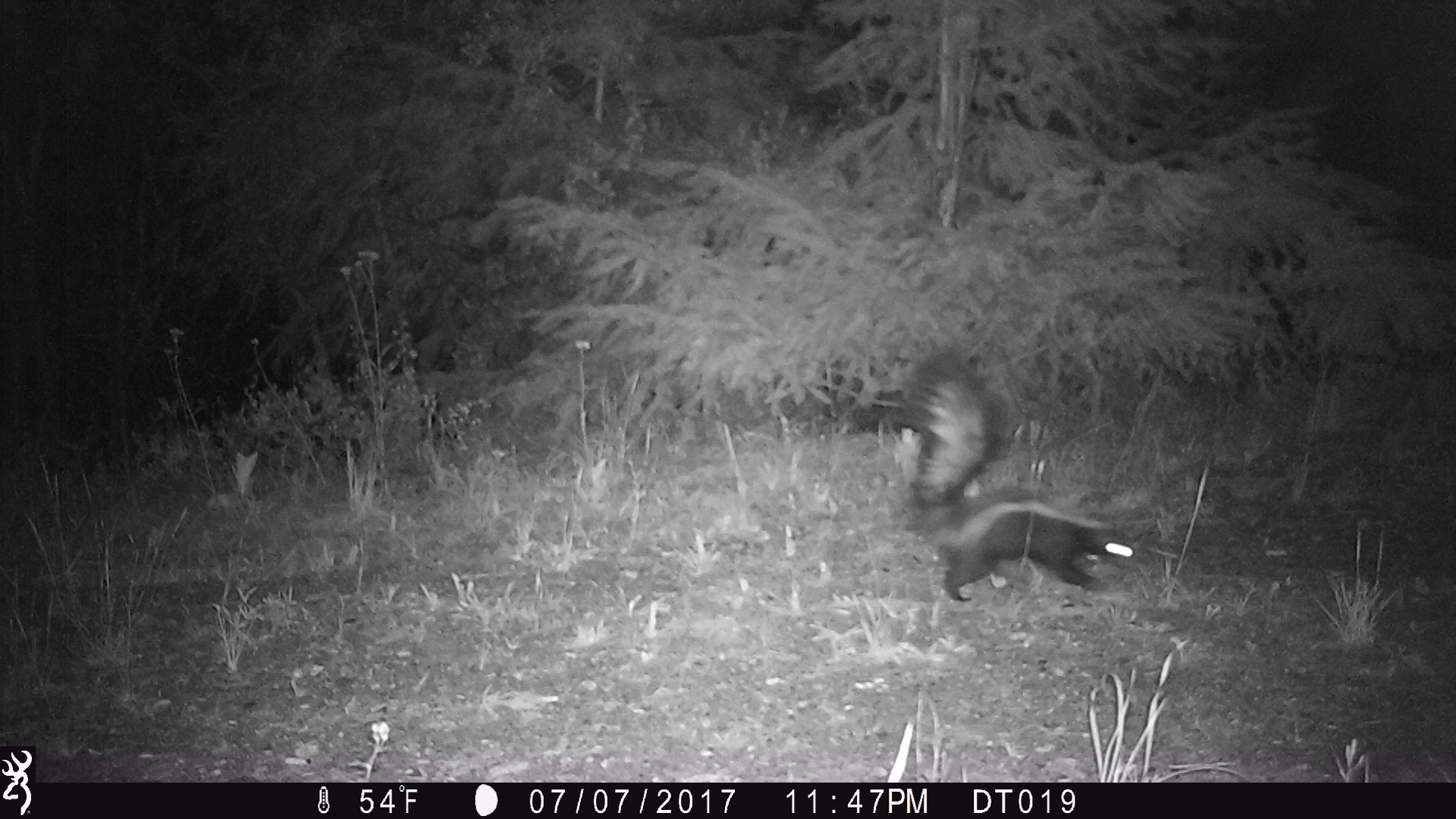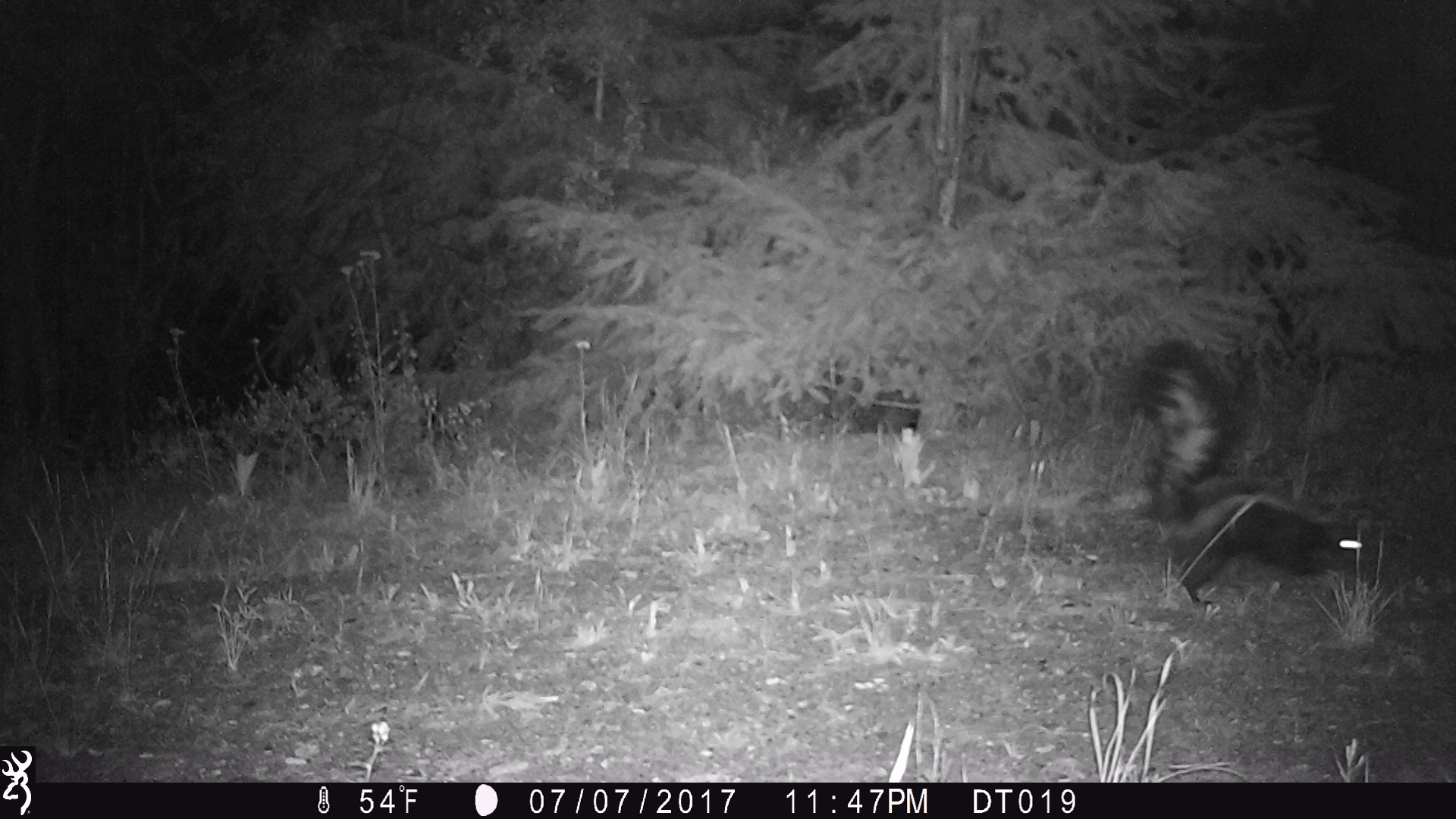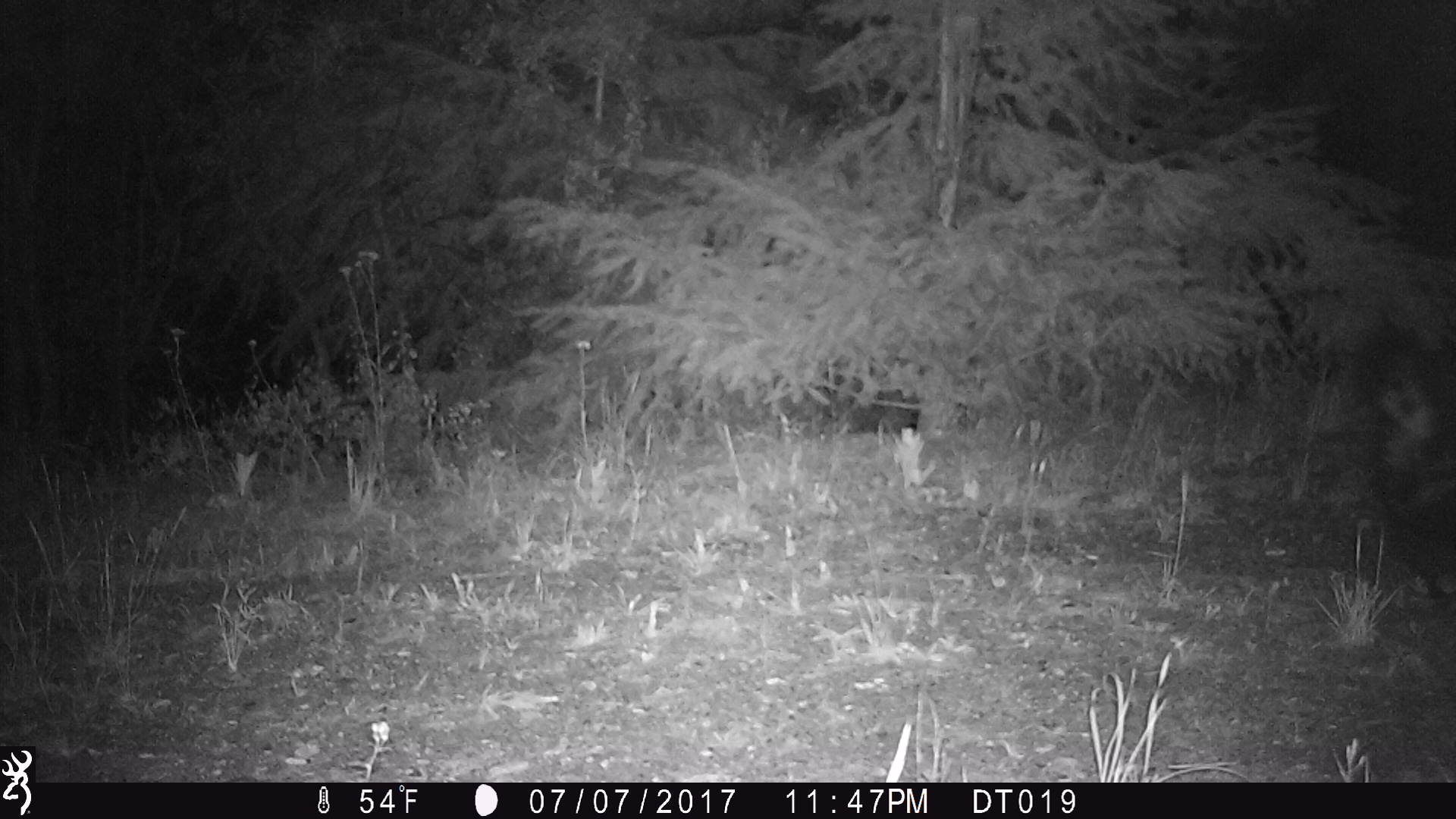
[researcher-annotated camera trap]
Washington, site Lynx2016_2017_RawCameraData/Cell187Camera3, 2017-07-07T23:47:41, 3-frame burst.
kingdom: Animalia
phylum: Chordata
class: Mammalia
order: Carnivora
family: Mephitidae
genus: Mephitis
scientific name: Mephitis mephitis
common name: striped skunk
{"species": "Mephitis mephitis (striped skunk)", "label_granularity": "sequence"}